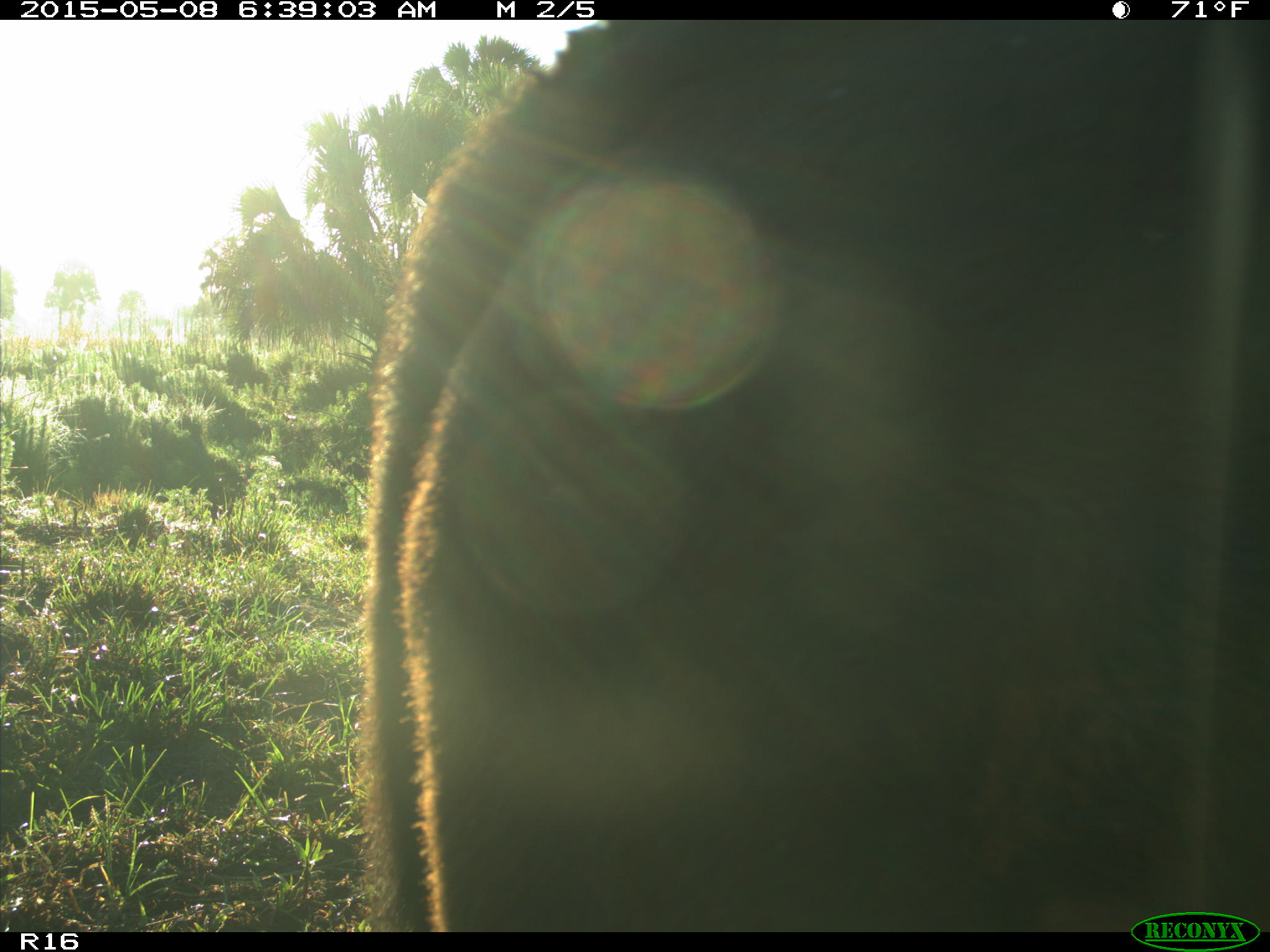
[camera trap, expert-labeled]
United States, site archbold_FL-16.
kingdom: Animalia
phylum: Chordata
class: Mammalia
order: Artiodactyla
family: Bovidae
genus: Bos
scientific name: Bos taurus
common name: domestic cow